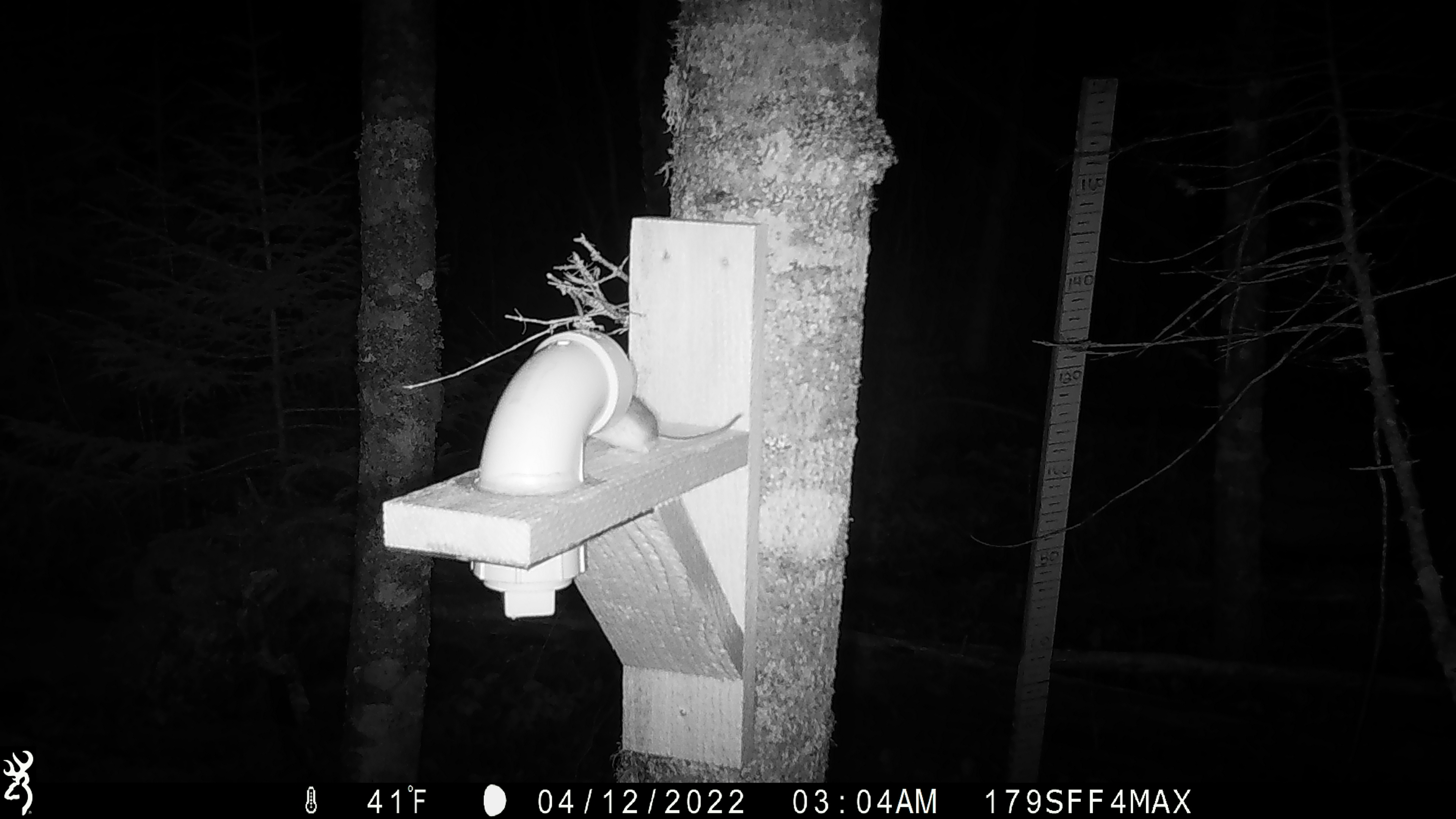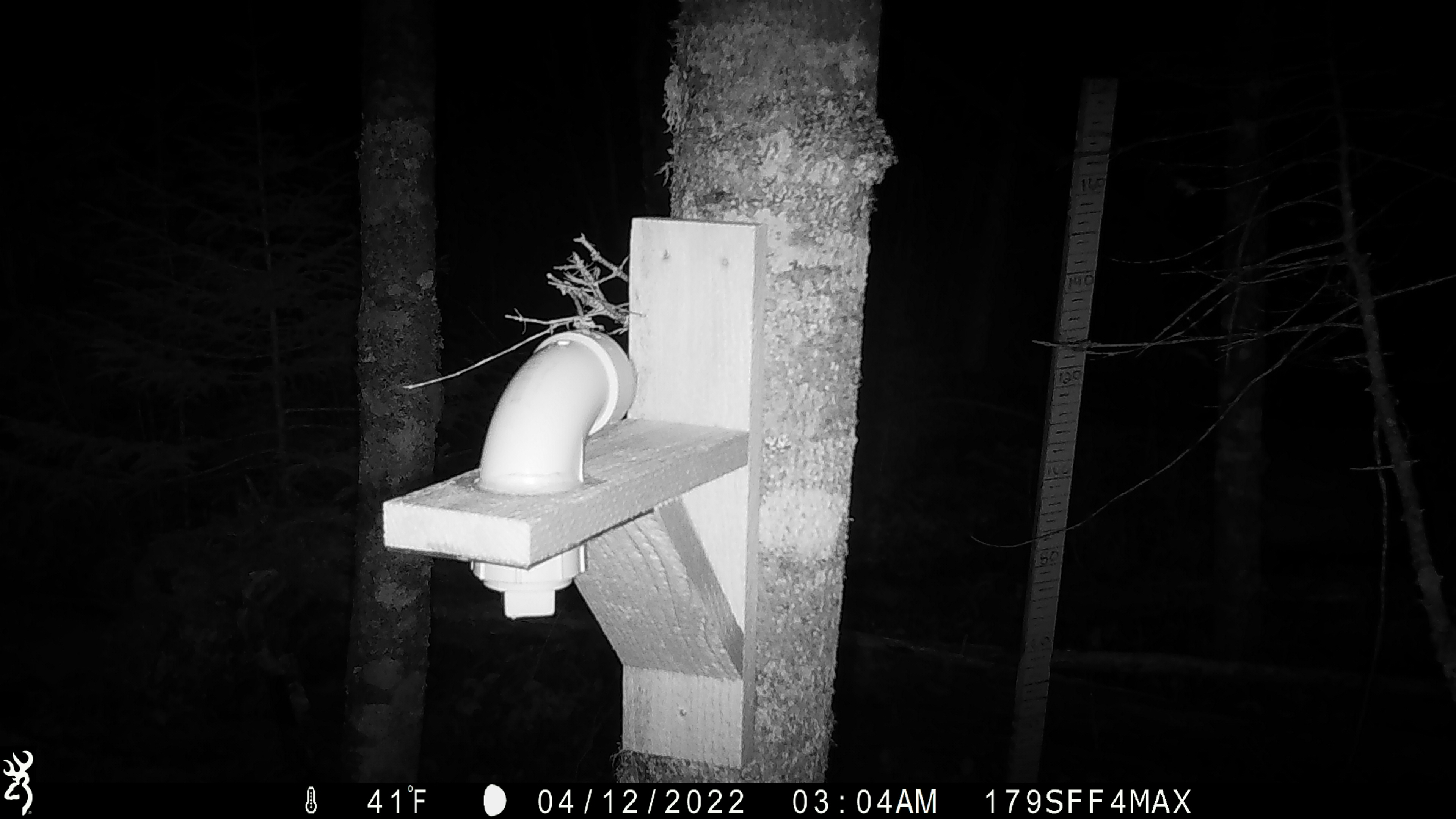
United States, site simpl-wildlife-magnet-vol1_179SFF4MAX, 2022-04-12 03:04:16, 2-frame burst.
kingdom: Animalia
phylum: Chordata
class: Mammalia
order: Rodentia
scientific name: Rodentia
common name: mouse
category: mouse sp.